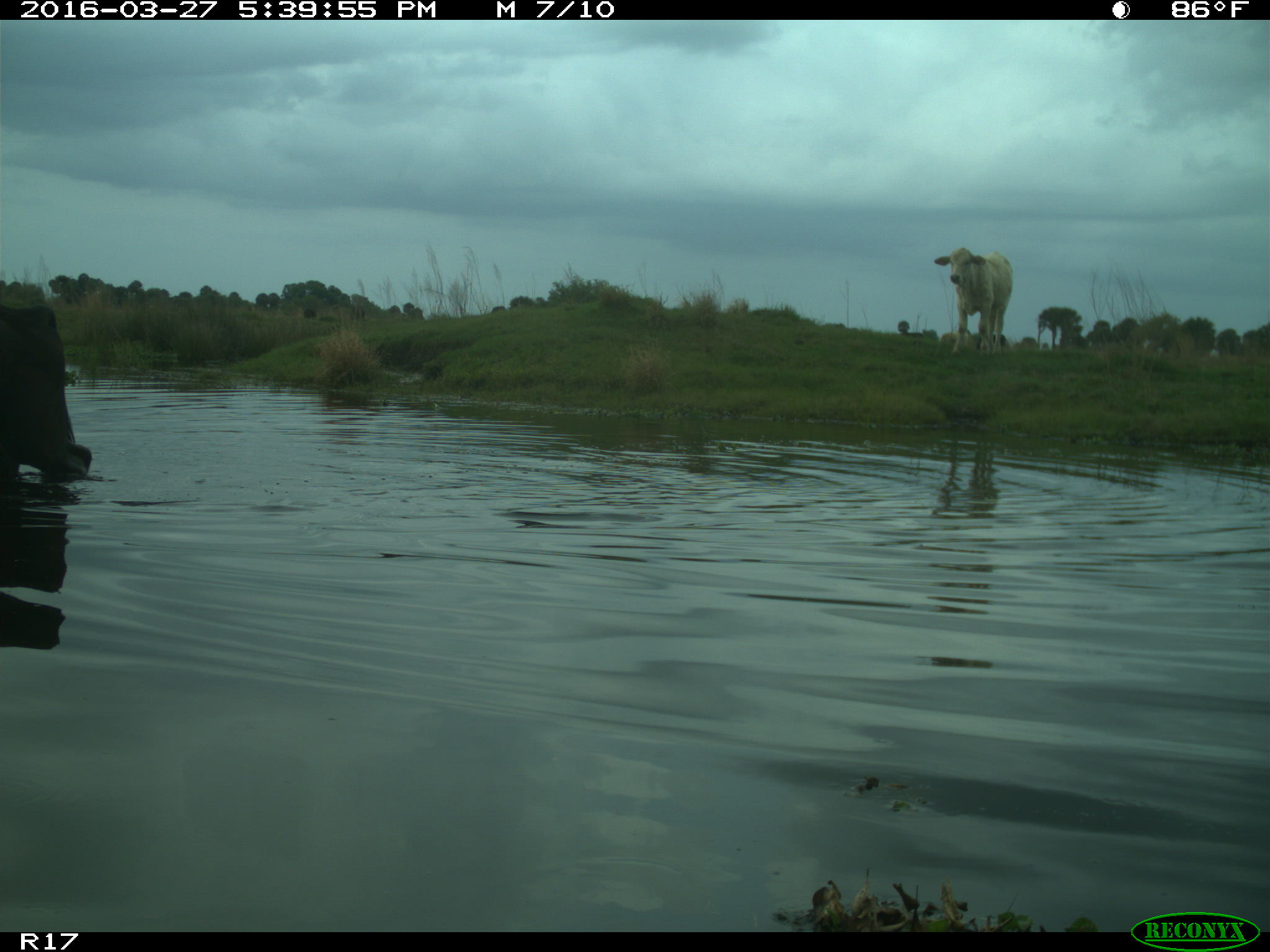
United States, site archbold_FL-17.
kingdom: Animalia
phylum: Chordata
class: Mammalia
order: Artiodactyla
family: Bovidae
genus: Bos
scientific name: Bos taurus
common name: domestic cow